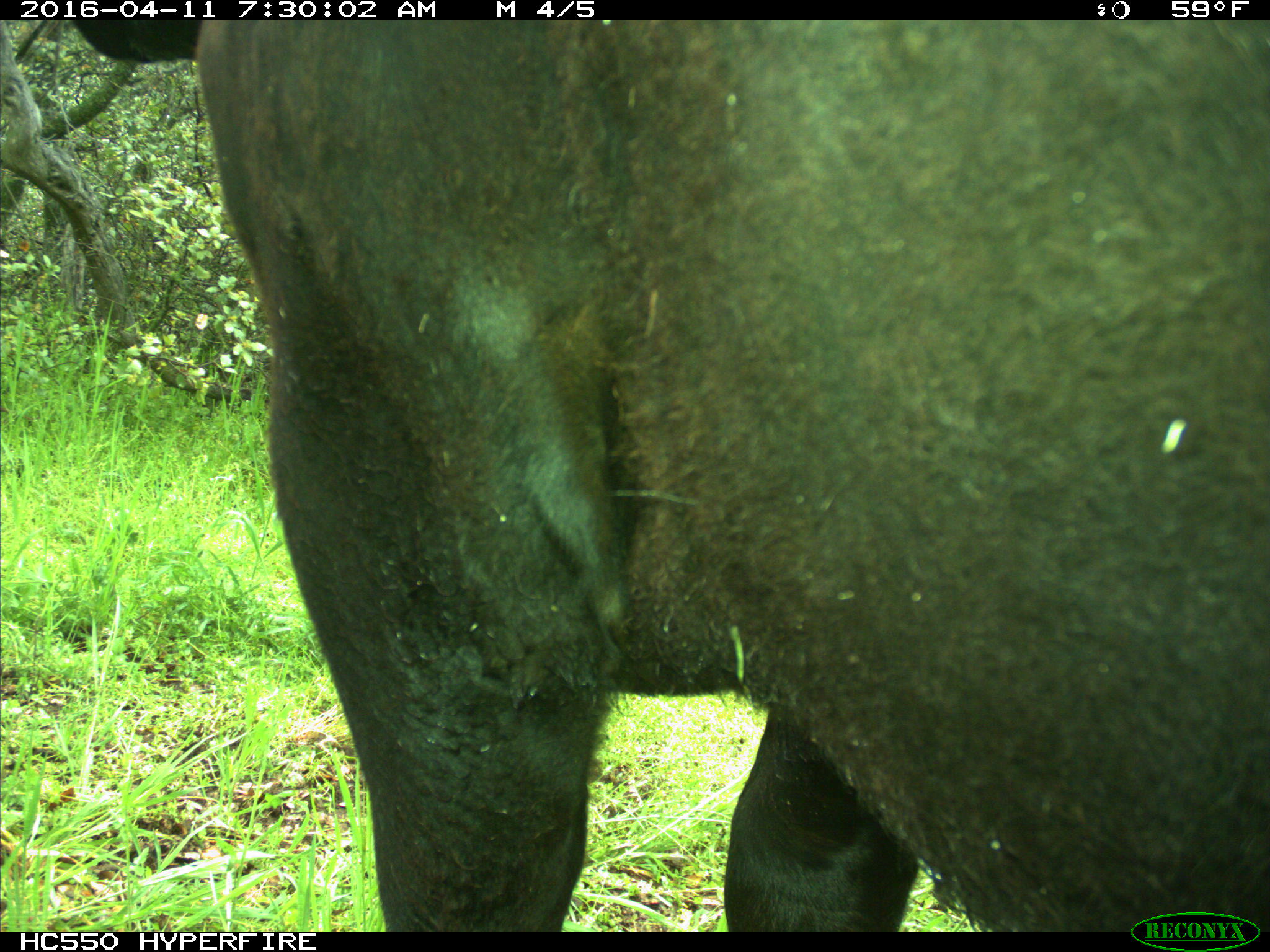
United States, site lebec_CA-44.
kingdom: Animalia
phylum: Chordata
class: Mammalia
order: Artiodactyla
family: Bovidae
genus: Bos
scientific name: Bos taurus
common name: domestic cow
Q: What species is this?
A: Bos taurus (domestic cow).